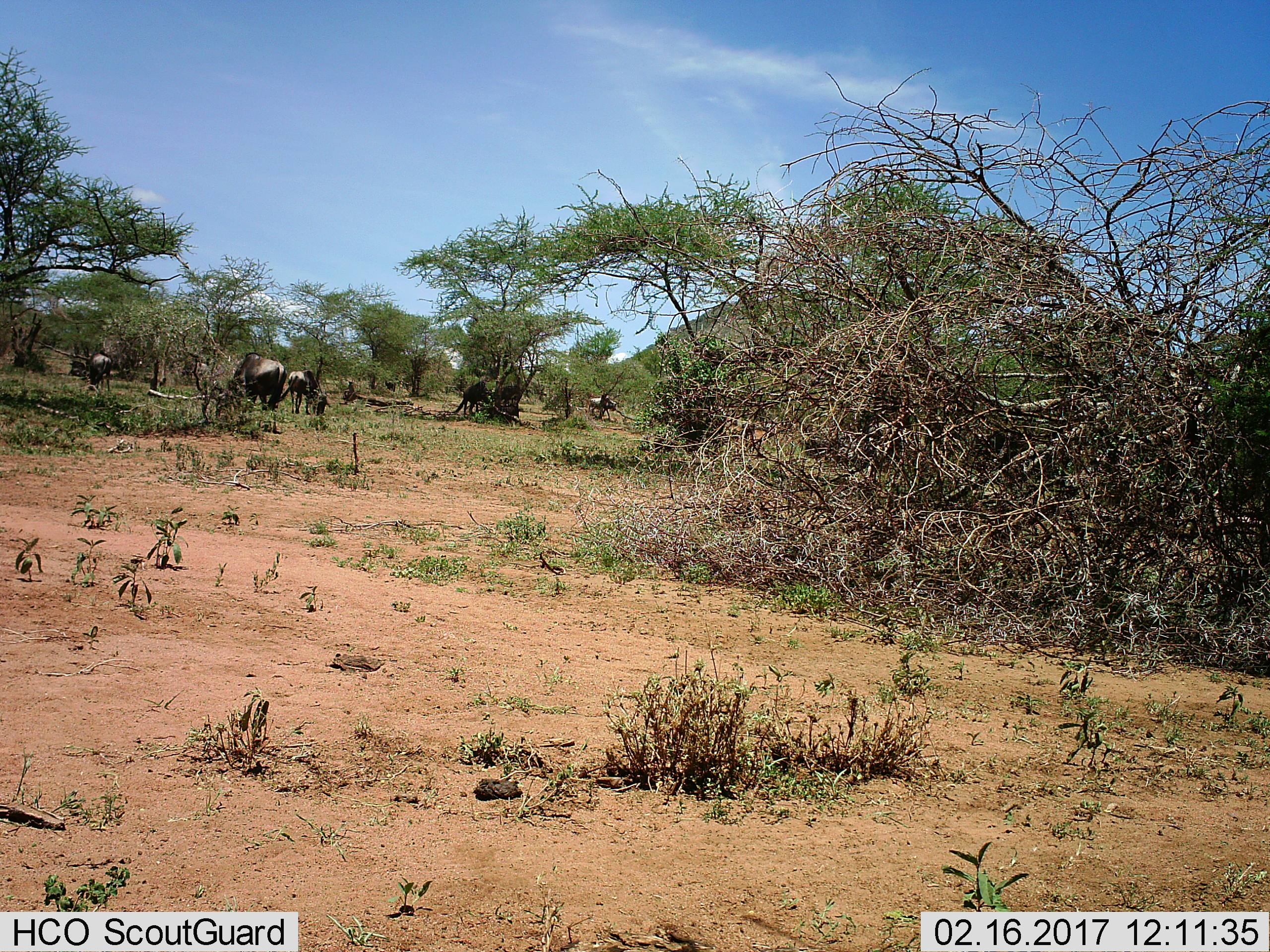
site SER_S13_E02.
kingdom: Animalia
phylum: Chordata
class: Mammalia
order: Artiodactyla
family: Bovidae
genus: Connochaetes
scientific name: Connochaetes taurinus taurinus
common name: blue wildebeest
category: wildebeestblue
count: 6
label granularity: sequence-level